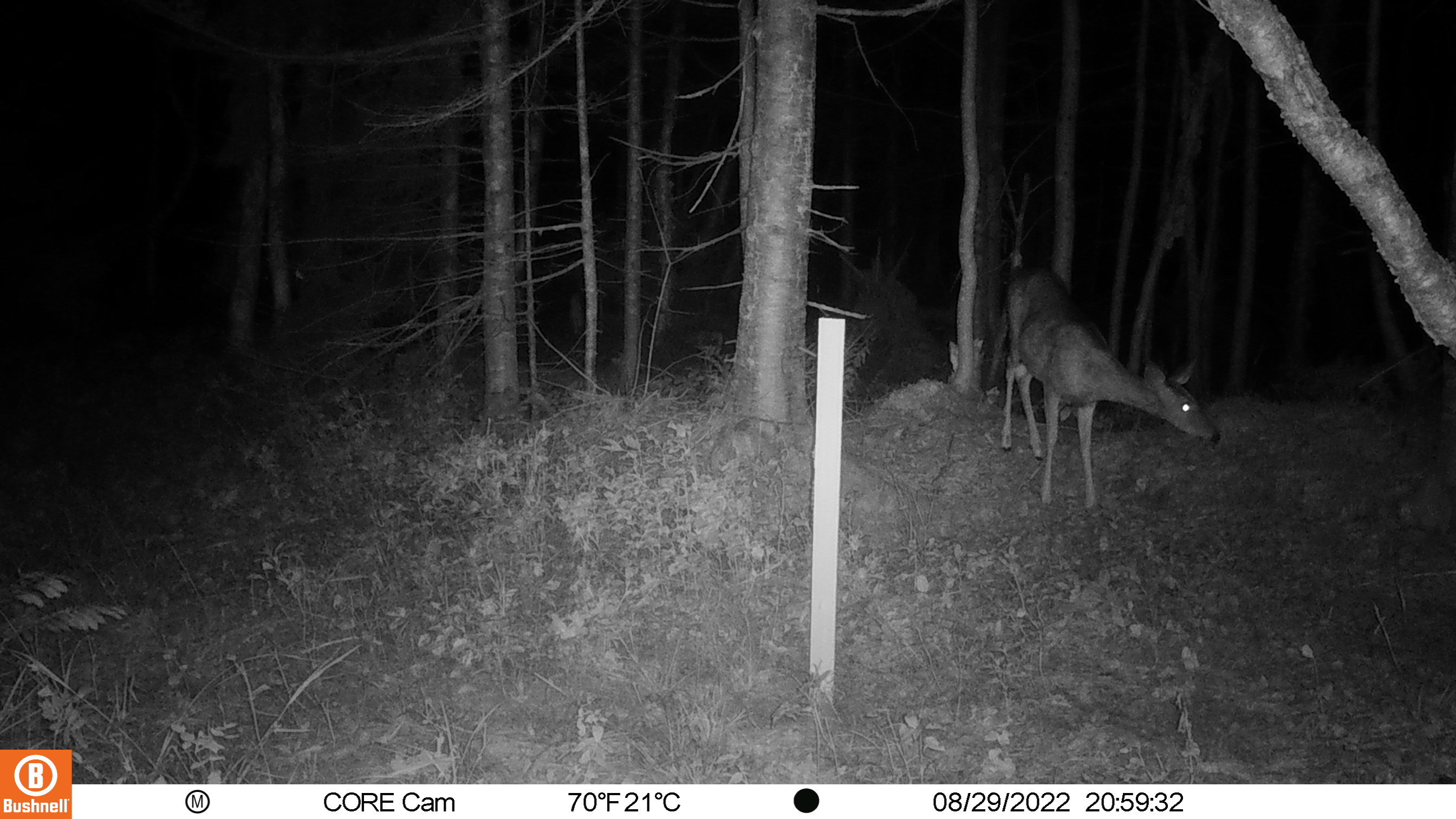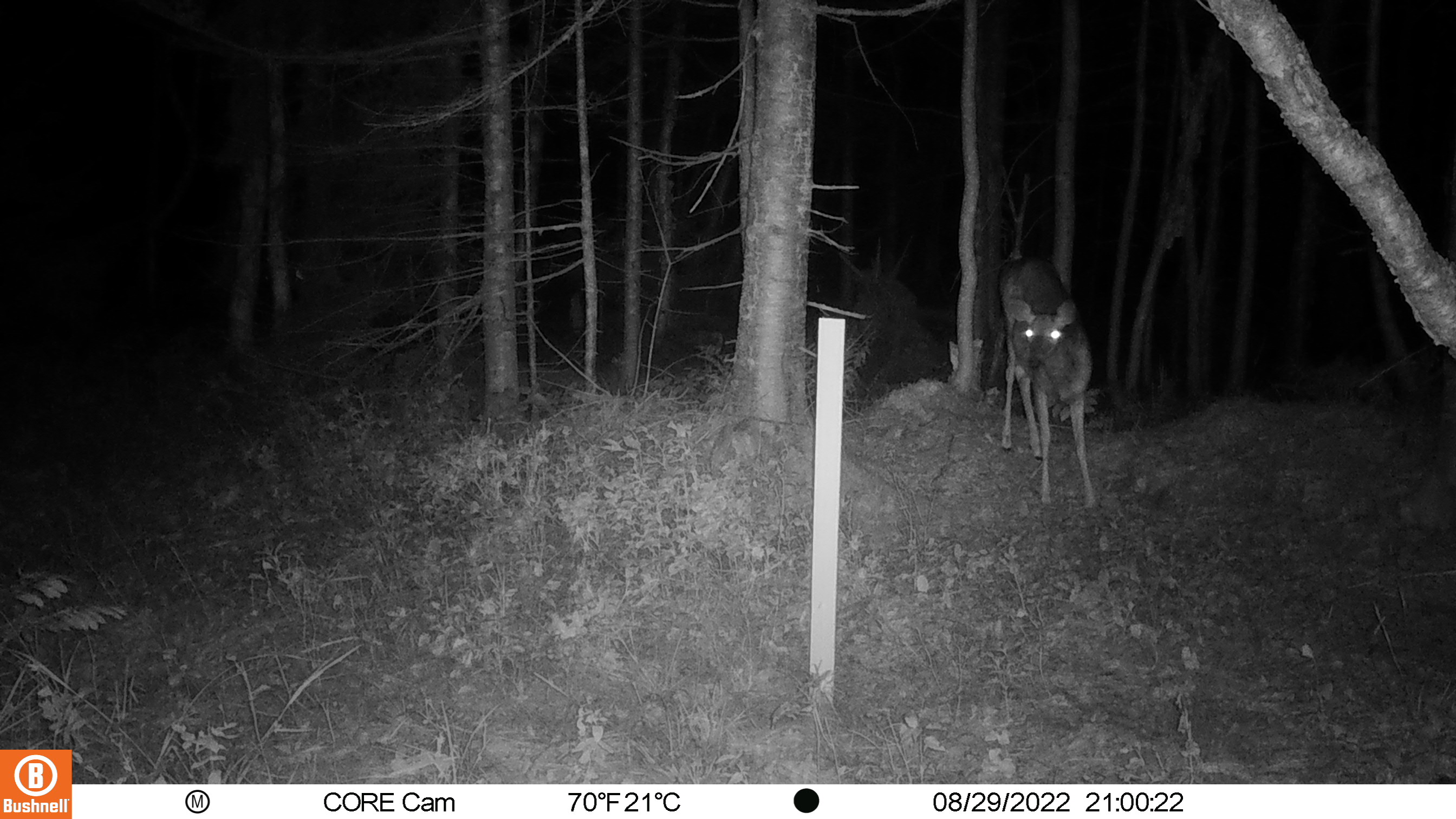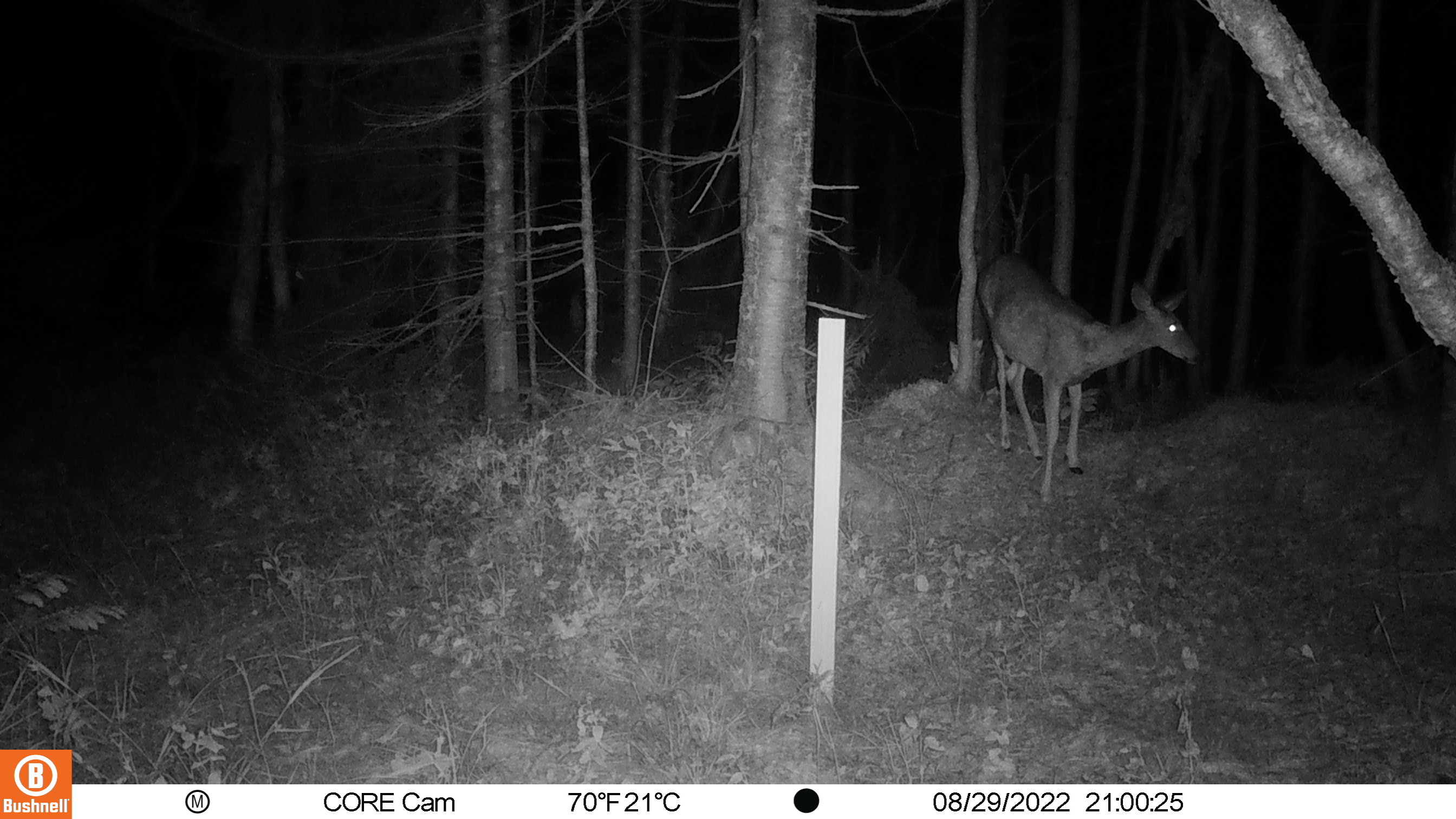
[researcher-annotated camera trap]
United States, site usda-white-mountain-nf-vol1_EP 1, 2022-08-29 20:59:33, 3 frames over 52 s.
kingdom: Animalia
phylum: Chordata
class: Mammalia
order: Artiodactyla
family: Cervidae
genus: Odocoileus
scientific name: Odocoileus virginianus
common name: white-tailed deer